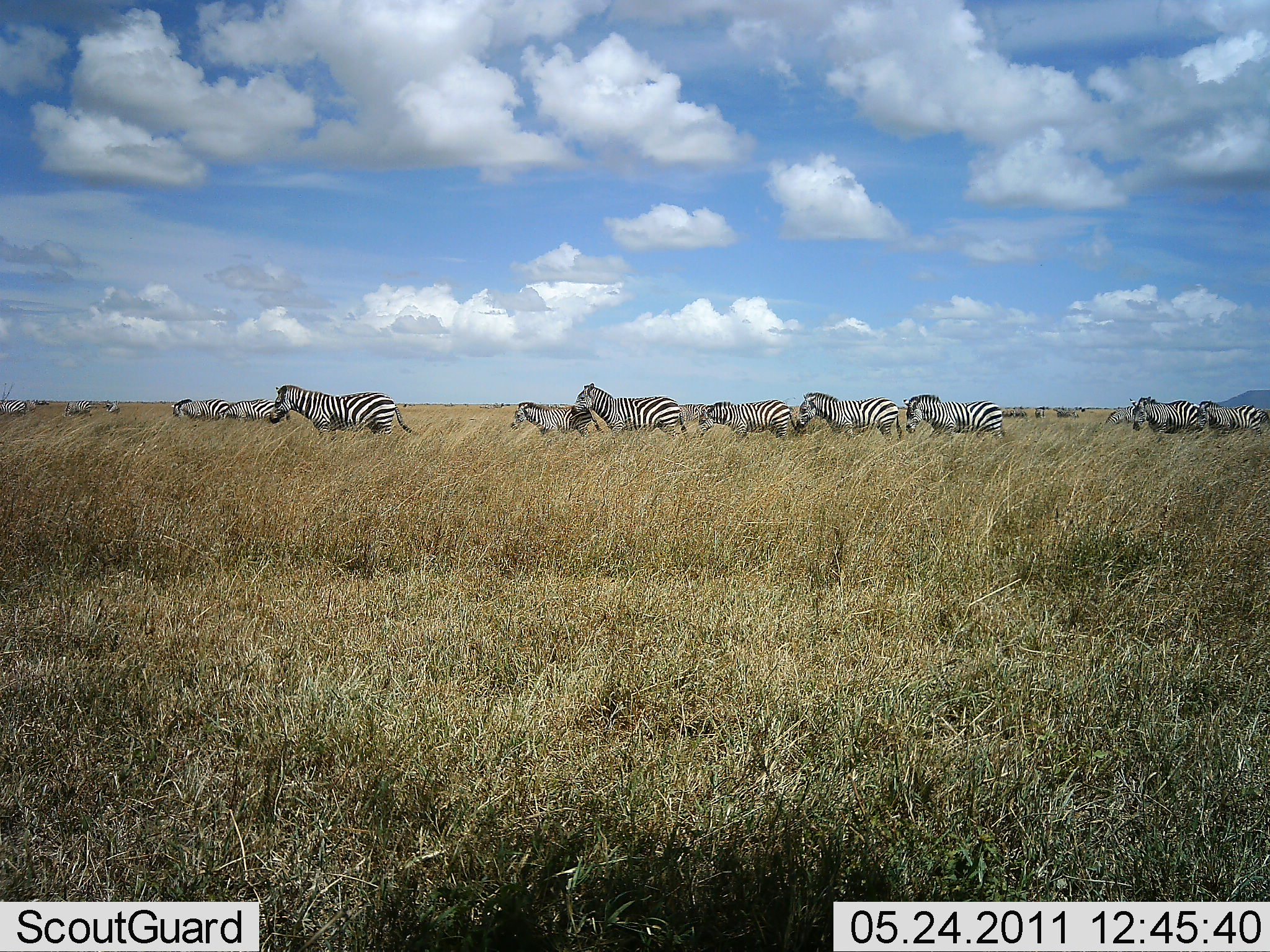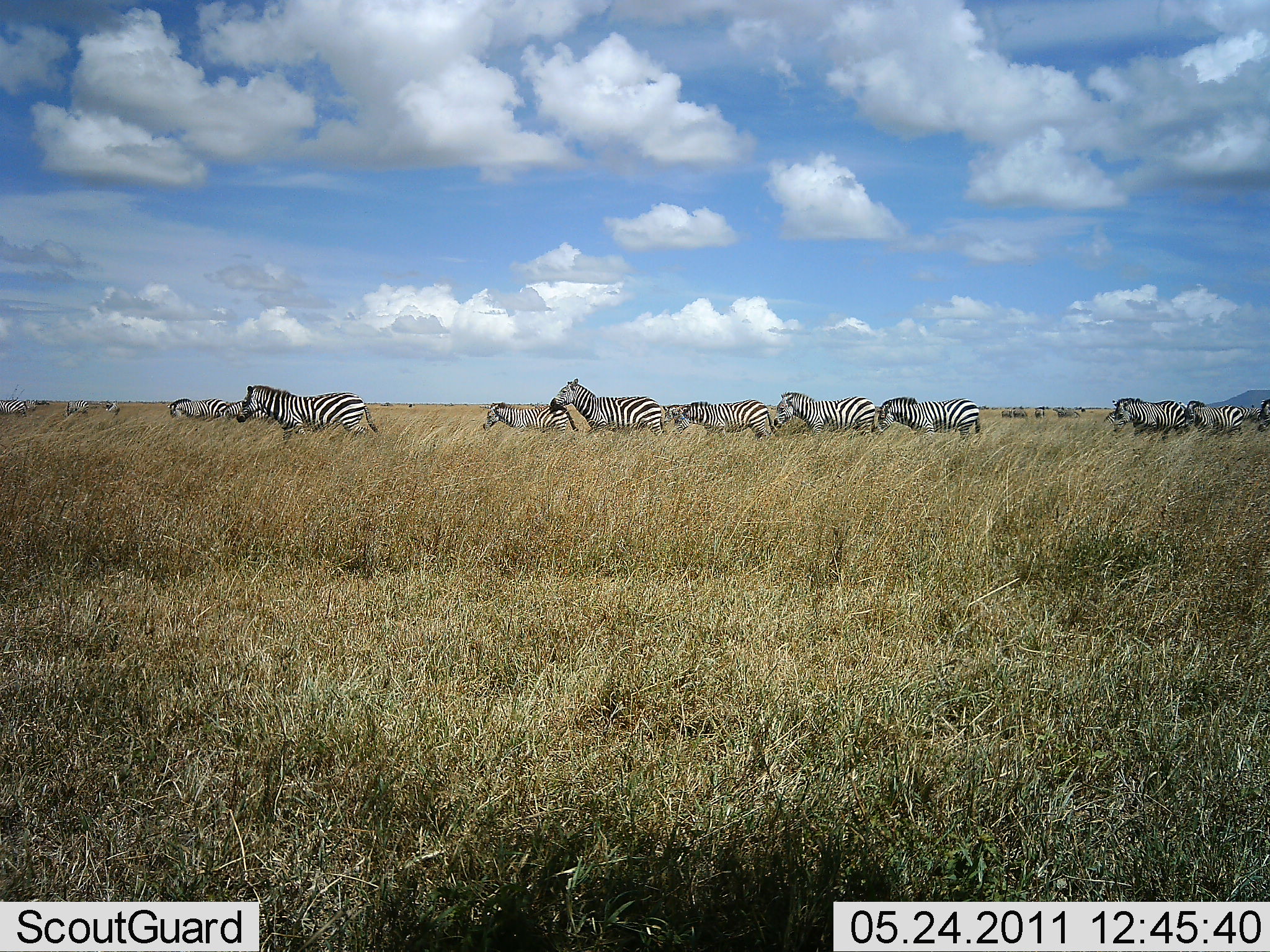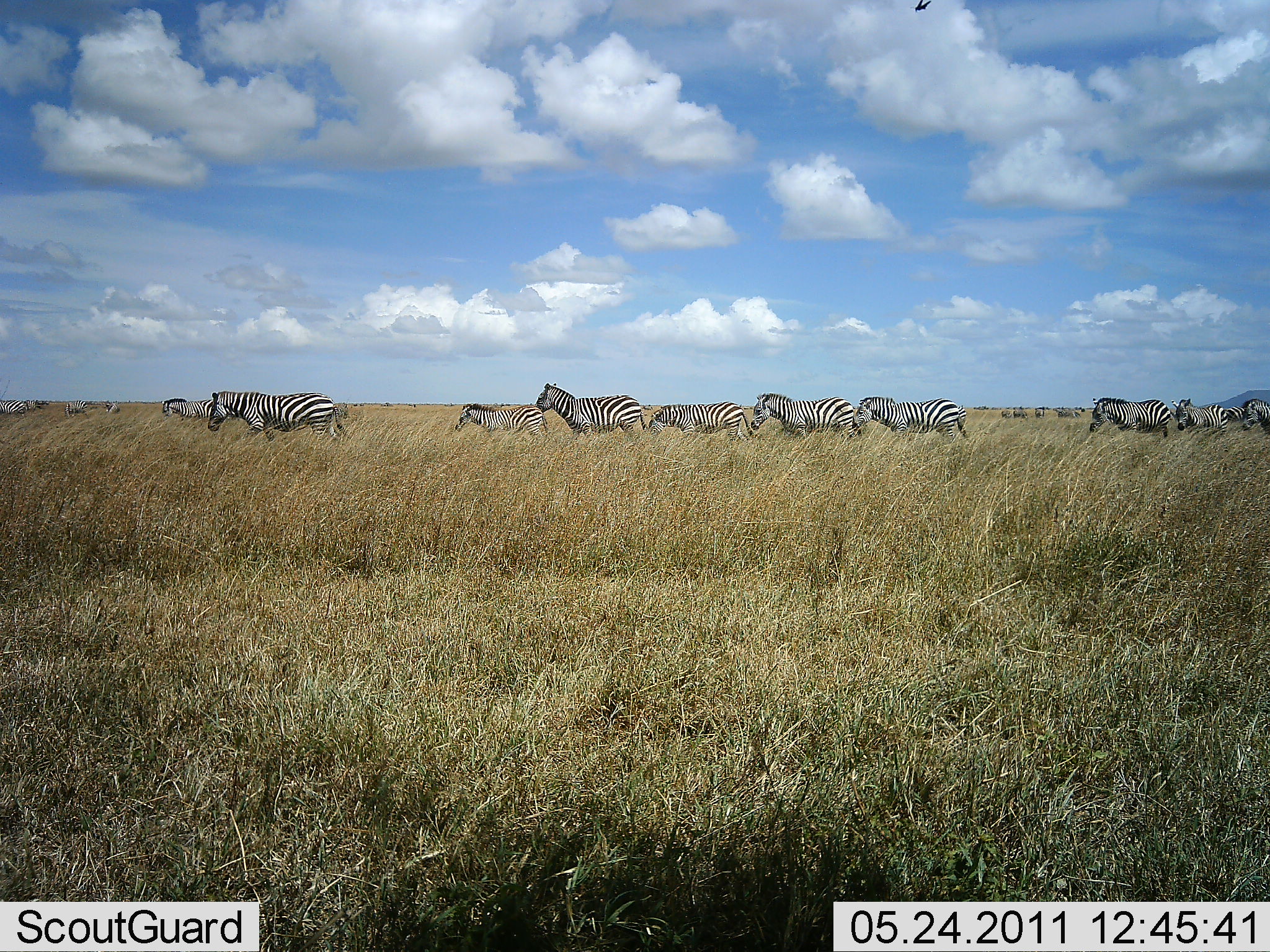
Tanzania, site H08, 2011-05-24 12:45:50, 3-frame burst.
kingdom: Animalia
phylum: Chordata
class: Mammalia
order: Perissodactyla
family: Equidae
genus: Equus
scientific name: Equus quagga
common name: plains zebra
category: zebra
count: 11-50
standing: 7%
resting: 0%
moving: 100%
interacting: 0%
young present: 0%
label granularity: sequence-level